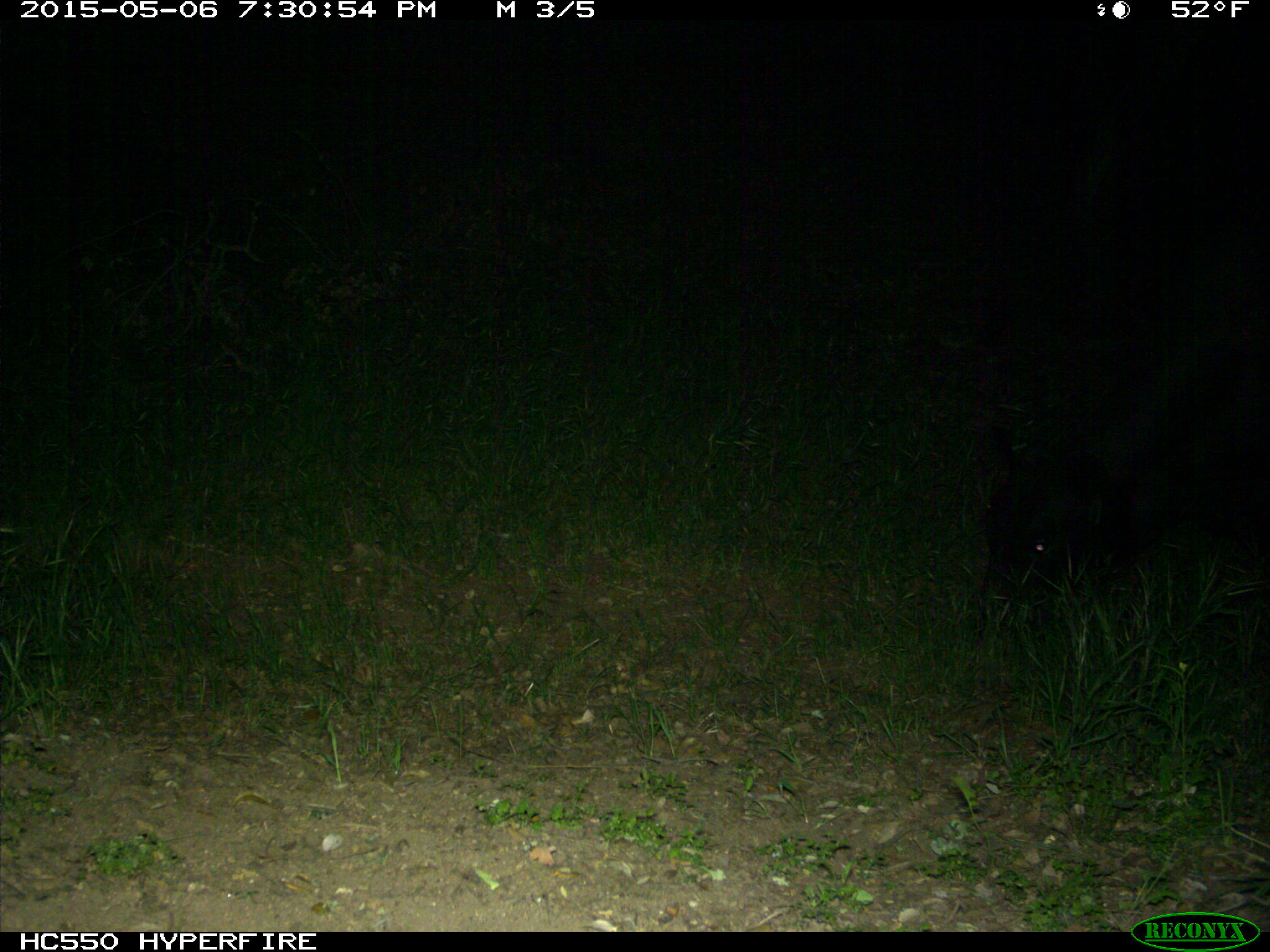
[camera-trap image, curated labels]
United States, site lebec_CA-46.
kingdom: Animalia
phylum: Chordata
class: Mammalia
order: Artiodactyla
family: Bovidae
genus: Bos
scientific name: Bos taurus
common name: domestic cow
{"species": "Bos taurus (domestic cow)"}